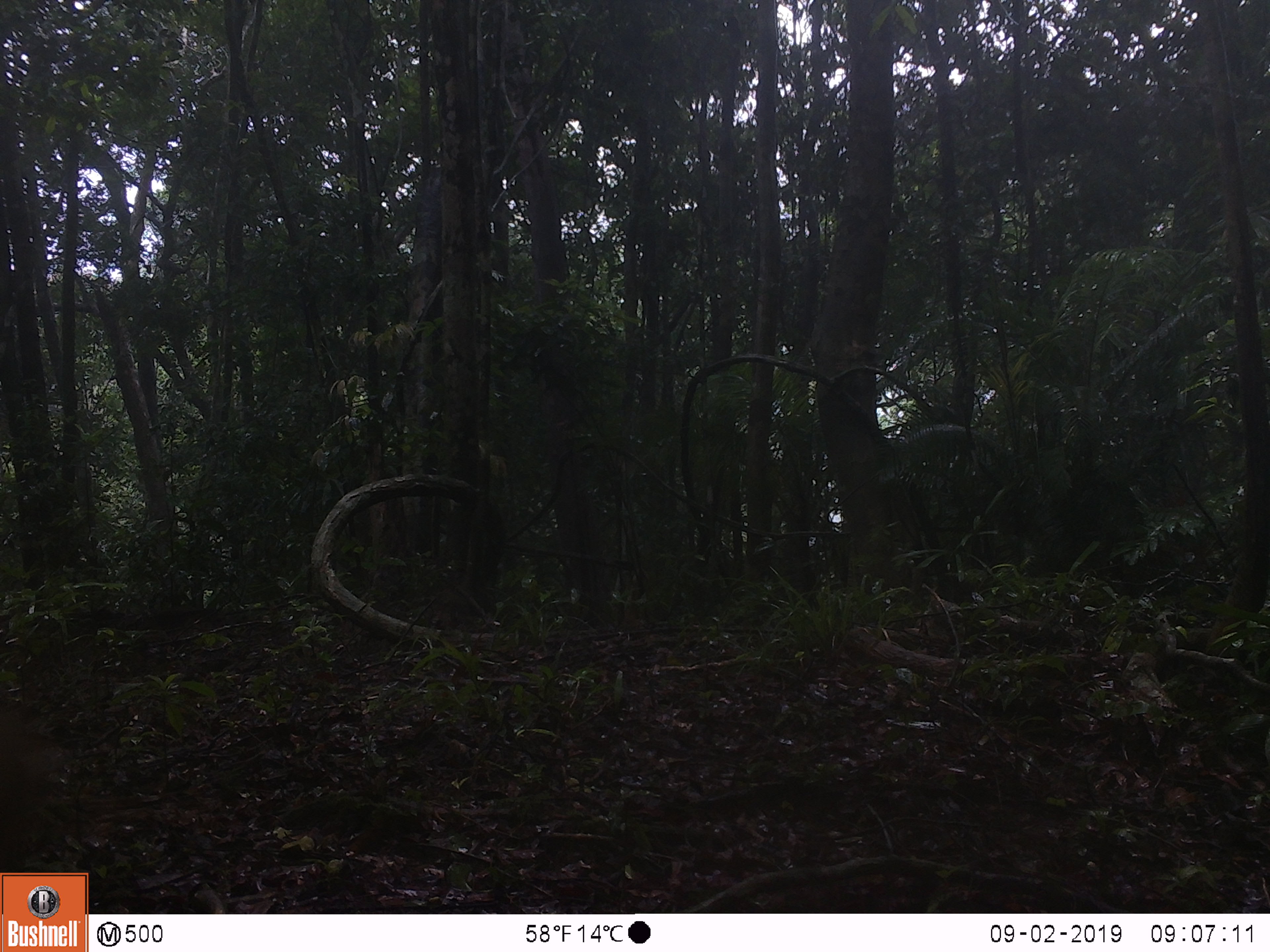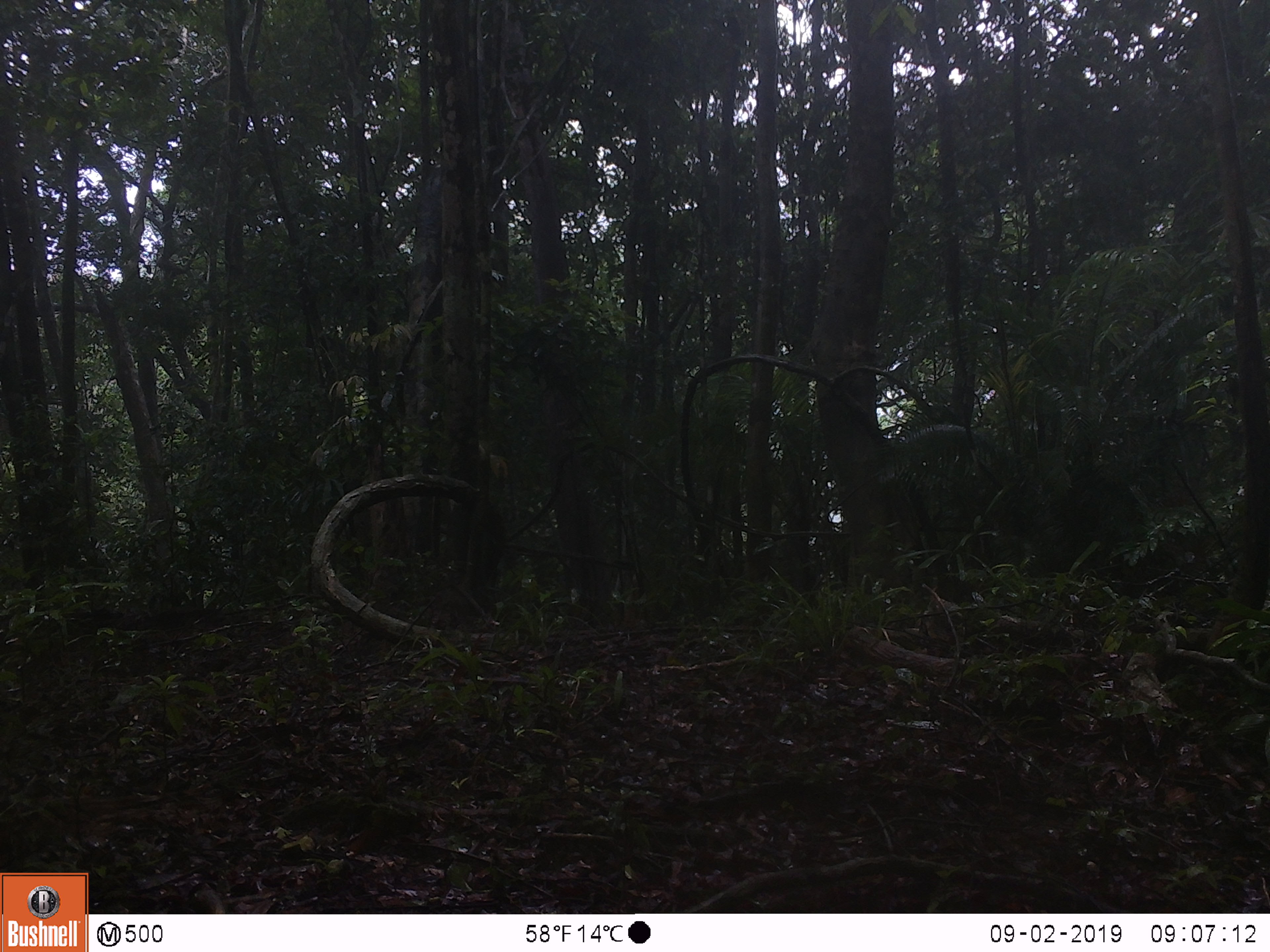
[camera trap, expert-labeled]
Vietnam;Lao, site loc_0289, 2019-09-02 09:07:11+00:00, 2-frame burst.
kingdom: Animalia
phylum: Chordata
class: Mammalia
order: Artiodactyla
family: Cervidae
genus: Muntiacus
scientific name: Muntiacus vuquangensis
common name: large-antlered muntjac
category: large antlered muntjac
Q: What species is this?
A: Large antlered muntjac (large-antlered muntjac) (Muntiacus vuquangensis).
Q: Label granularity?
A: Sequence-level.